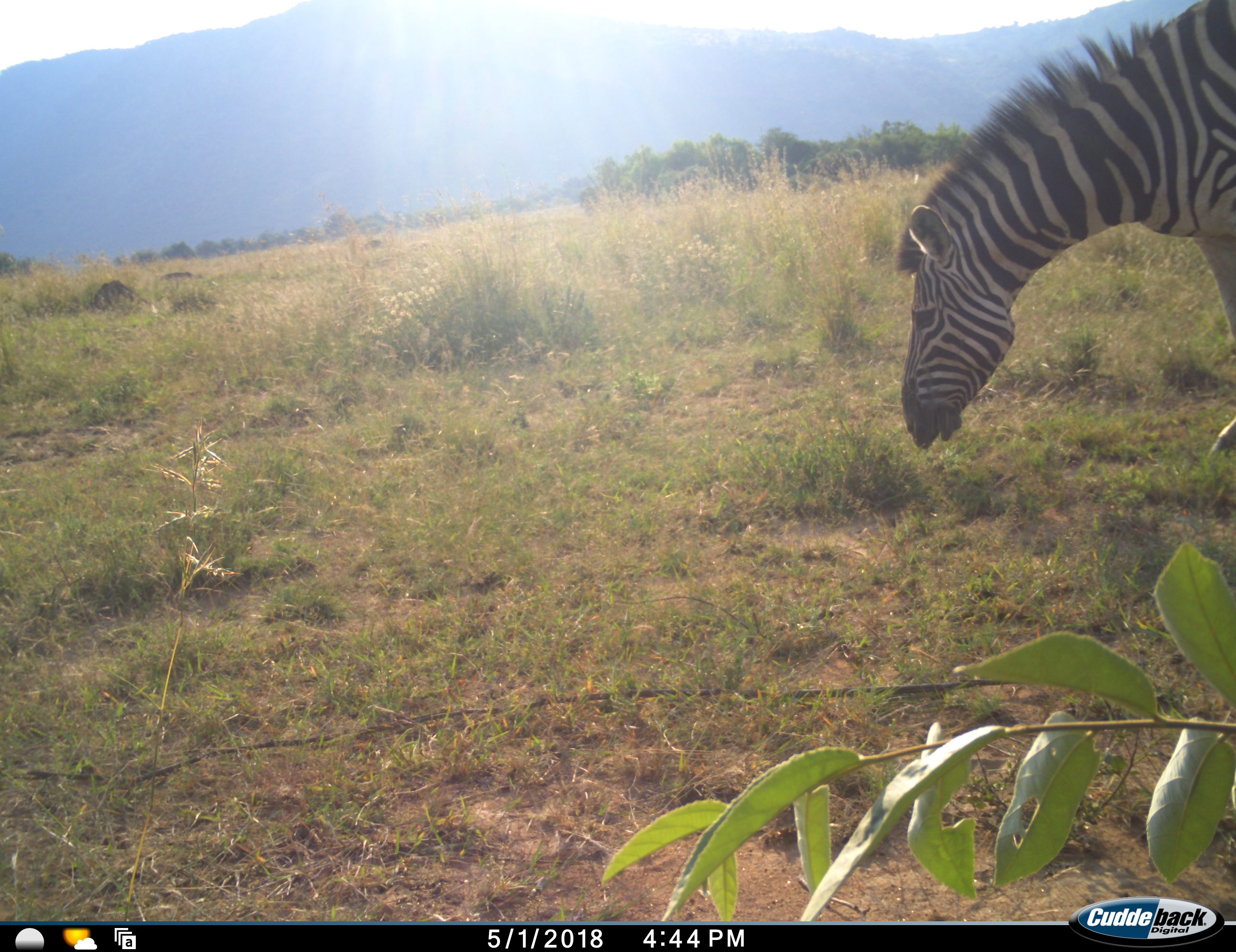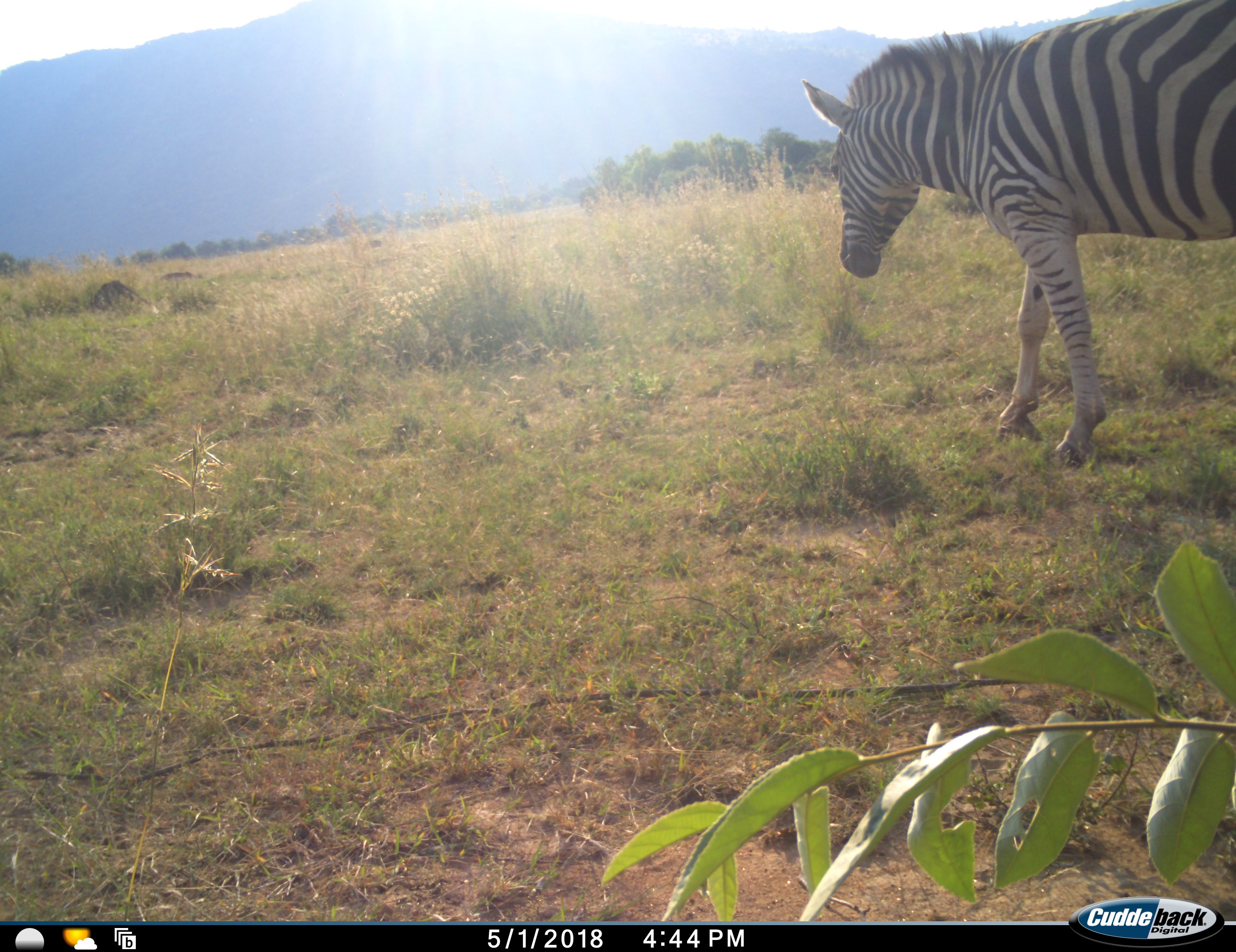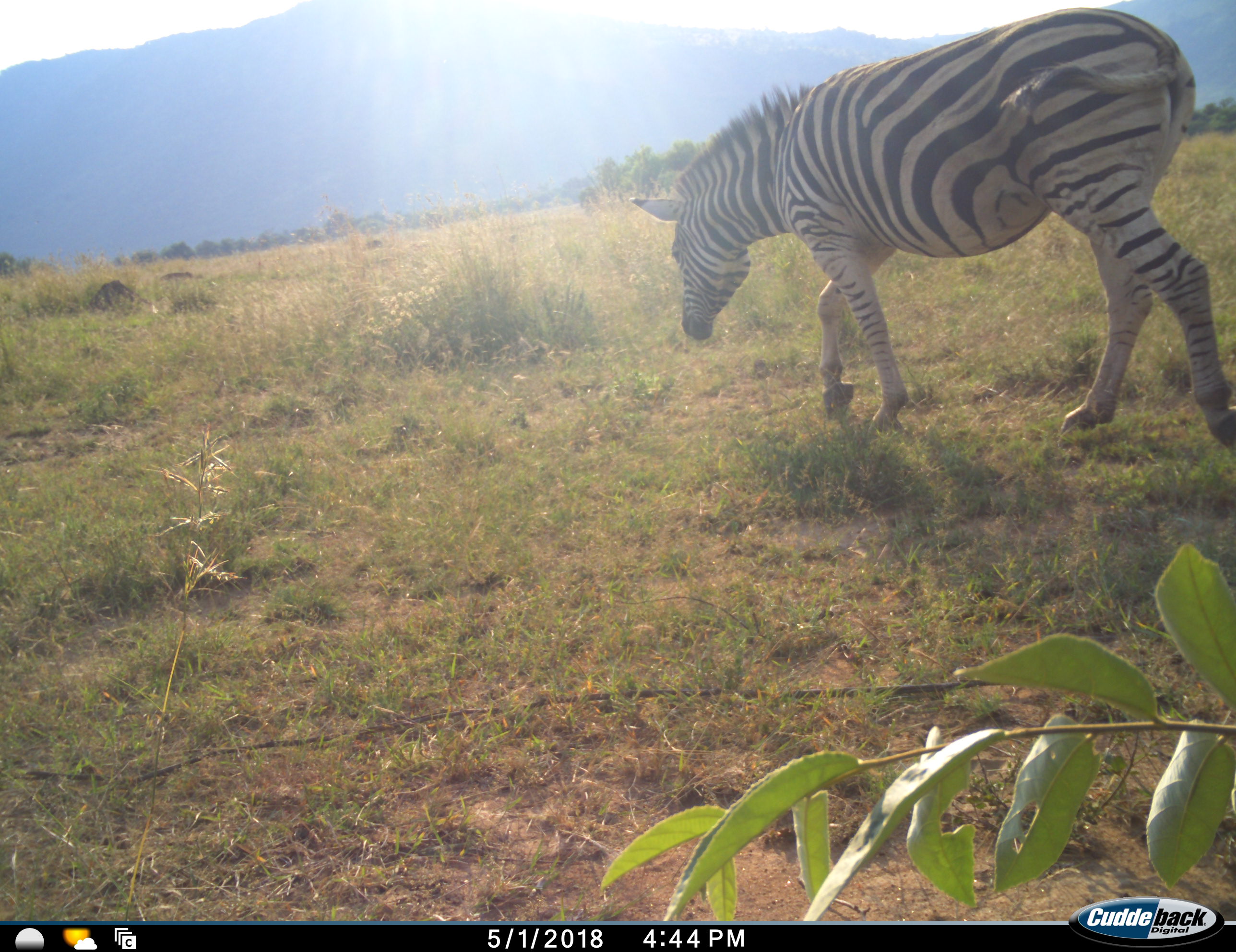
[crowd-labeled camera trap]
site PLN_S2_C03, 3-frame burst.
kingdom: Animalia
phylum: Chordata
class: Mammalia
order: Perissodactyla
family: Equidae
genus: Equus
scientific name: Equus quagga burchellii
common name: burchell's zebra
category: zebraburchells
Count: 1.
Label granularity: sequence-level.